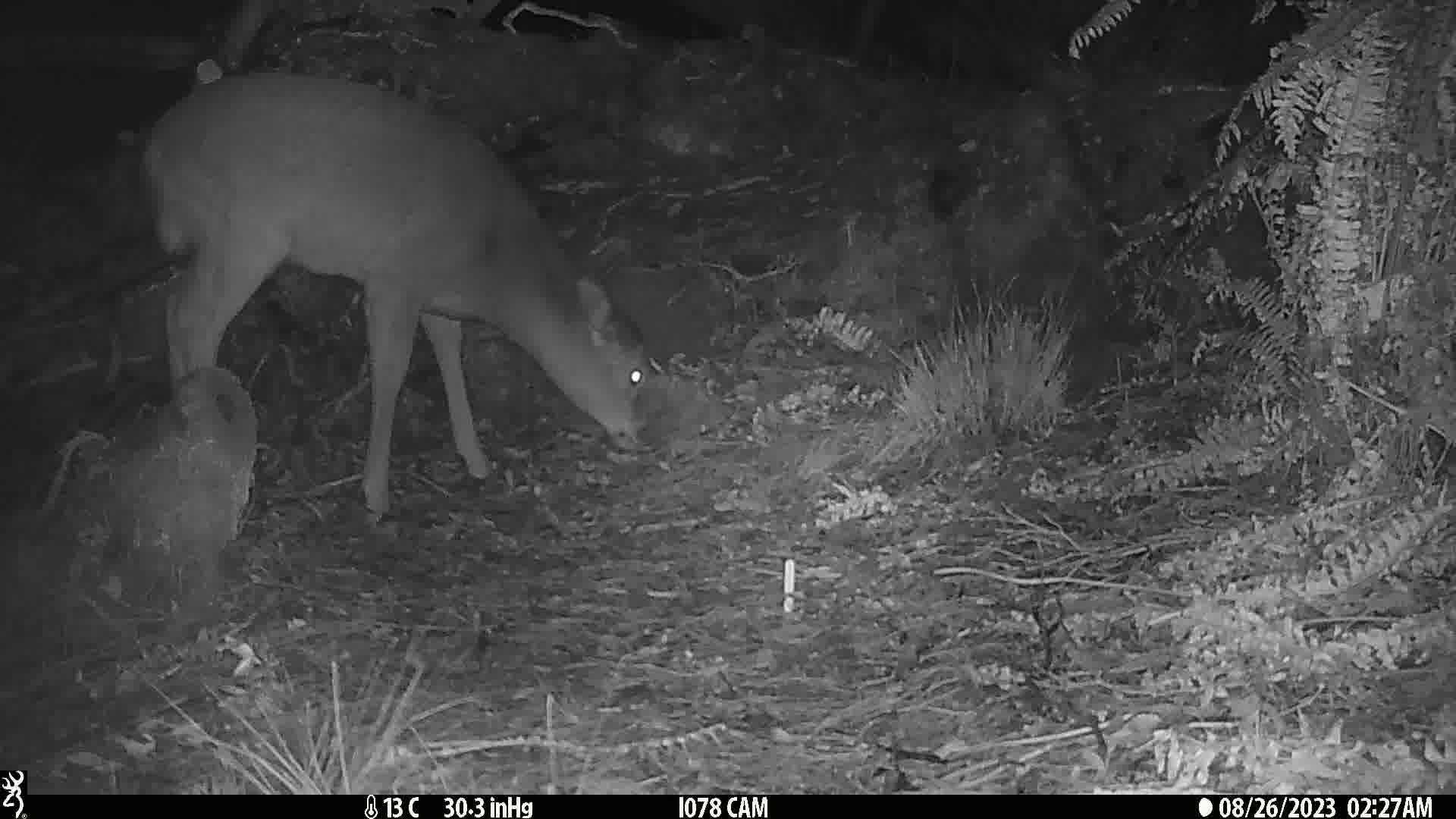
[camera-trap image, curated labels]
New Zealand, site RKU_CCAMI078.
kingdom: Animalia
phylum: Chordata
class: Mammalia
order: Artiodactyla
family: Cervidae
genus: Odocoileus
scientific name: Odocoileus virginianus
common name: white-tailed deer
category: white tailed deer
White tailed deer (white-tailed deer) (Odocoileus virginianus).